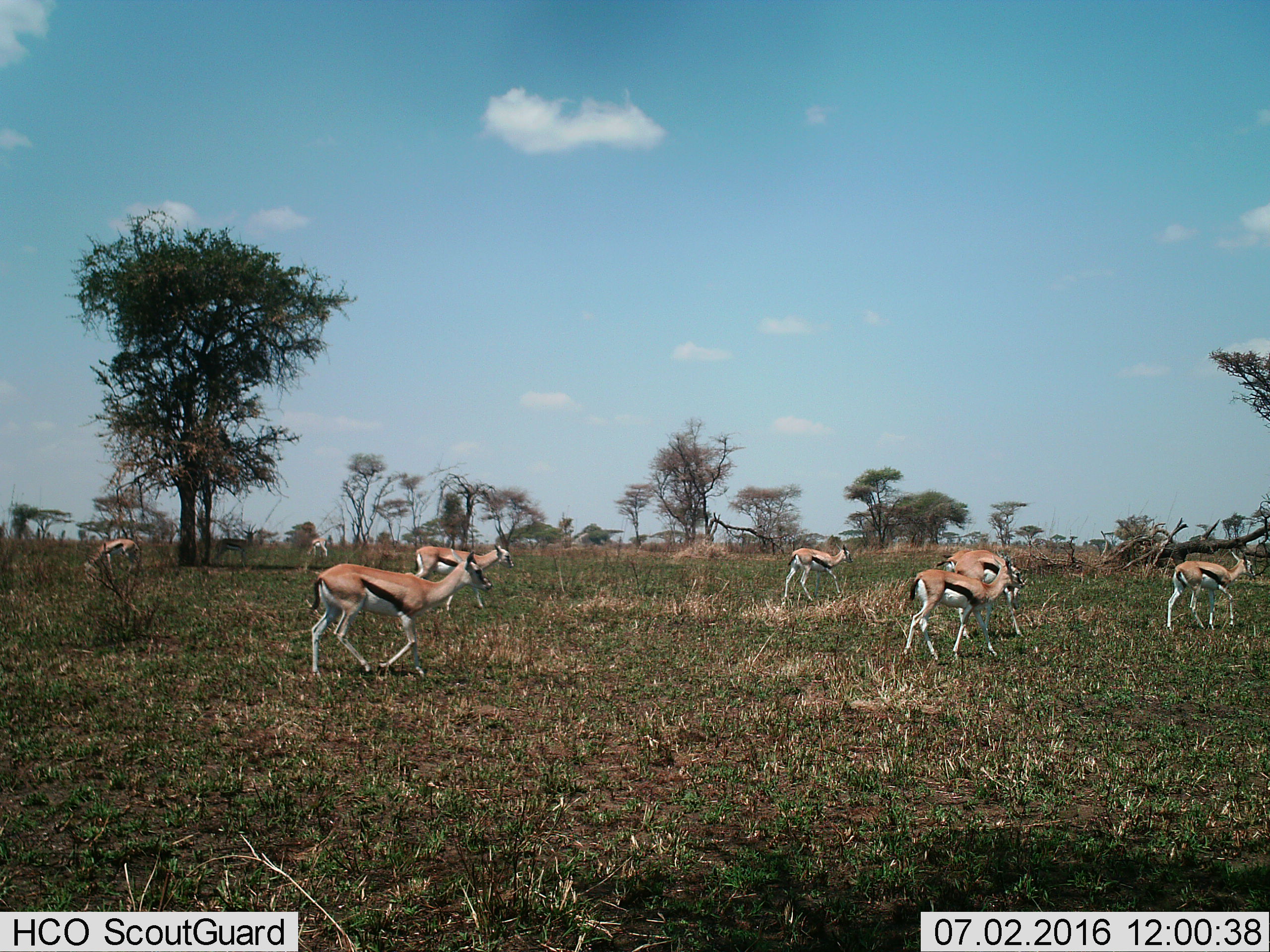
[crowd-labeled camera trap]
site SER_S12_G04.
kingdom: Animalia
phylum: Chordata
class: Mammalia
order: Artiodactyla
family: Bovidae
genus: Eudorcas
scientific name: Eudorcas thomsonii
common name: thomson's gazelle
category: gazellethomsons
Gazellethomsons (thomson's gazelle) (Eudorcas thomsonii), count 10. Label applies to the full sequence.